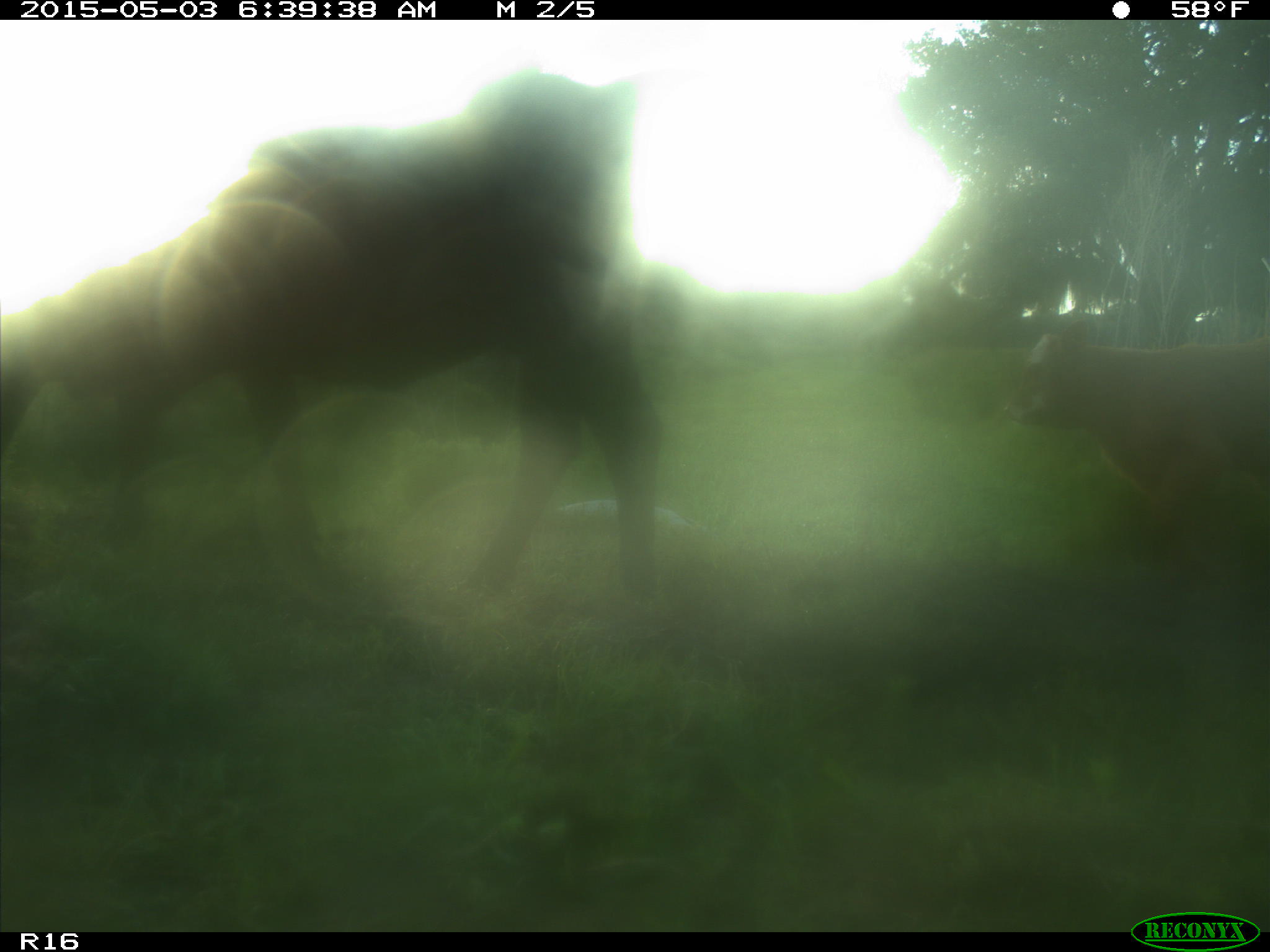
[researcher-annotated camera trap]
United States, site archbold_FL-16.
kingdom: Animalia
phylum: Chordata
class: Mammalia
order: Artiodactyla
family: Bovidae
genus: Bos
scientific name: Bos taurus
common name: domestic cow